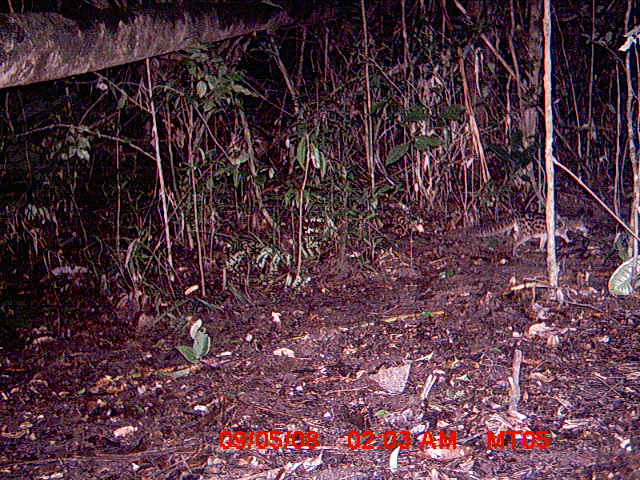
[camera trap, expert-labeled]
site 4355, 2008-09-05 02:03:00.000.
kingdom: Animalia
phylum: Chordata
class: Aves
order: Cuculiformes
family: Cuculidae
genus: Coua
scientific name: Coua serriana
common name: red-breasted coua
Coua serriana (red-breasted coua), count 1.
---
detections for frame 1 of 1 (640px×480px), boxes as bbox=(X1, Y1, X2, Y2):
coua serriana: bbox=(469, 211, 590, 256)